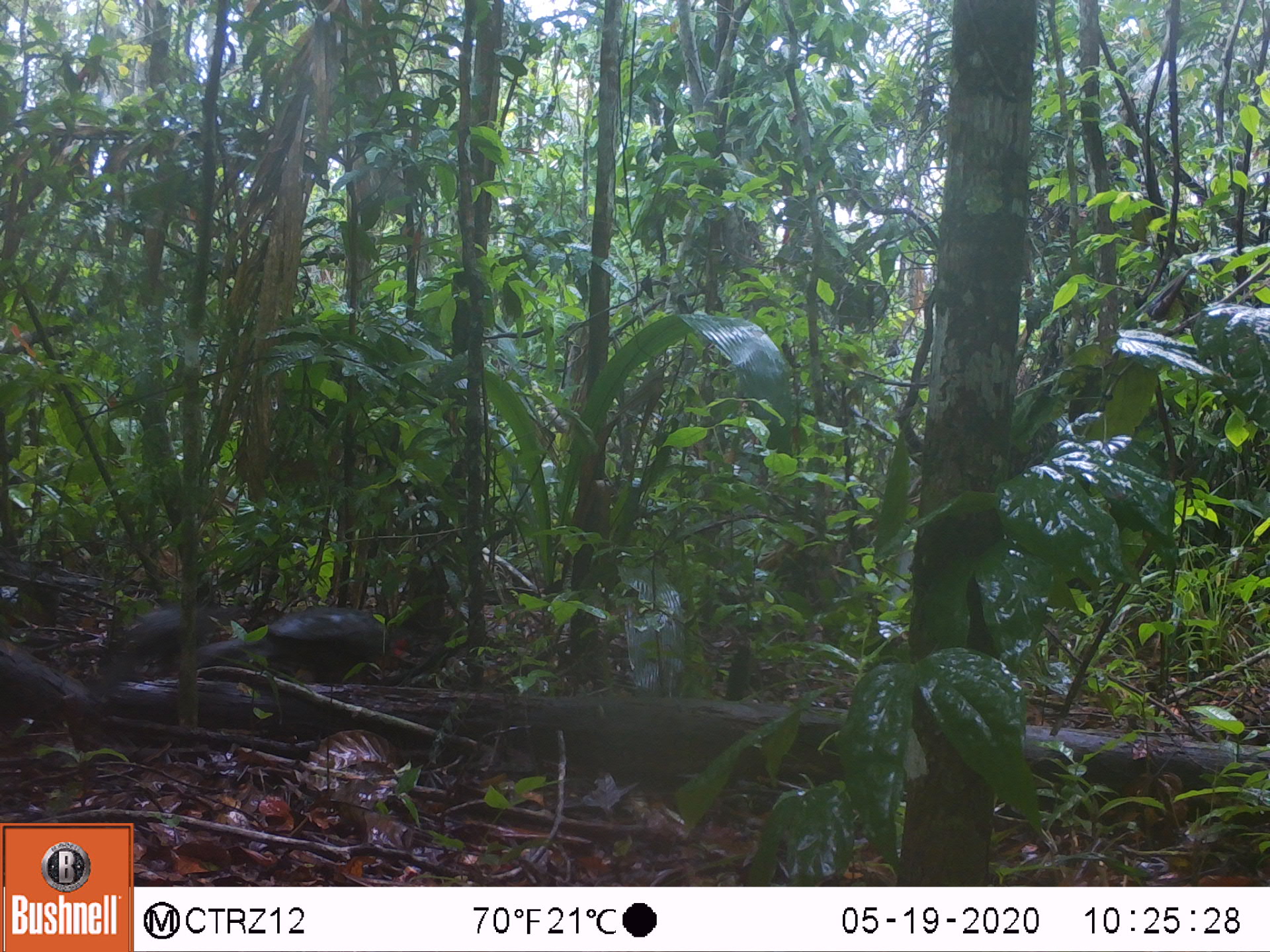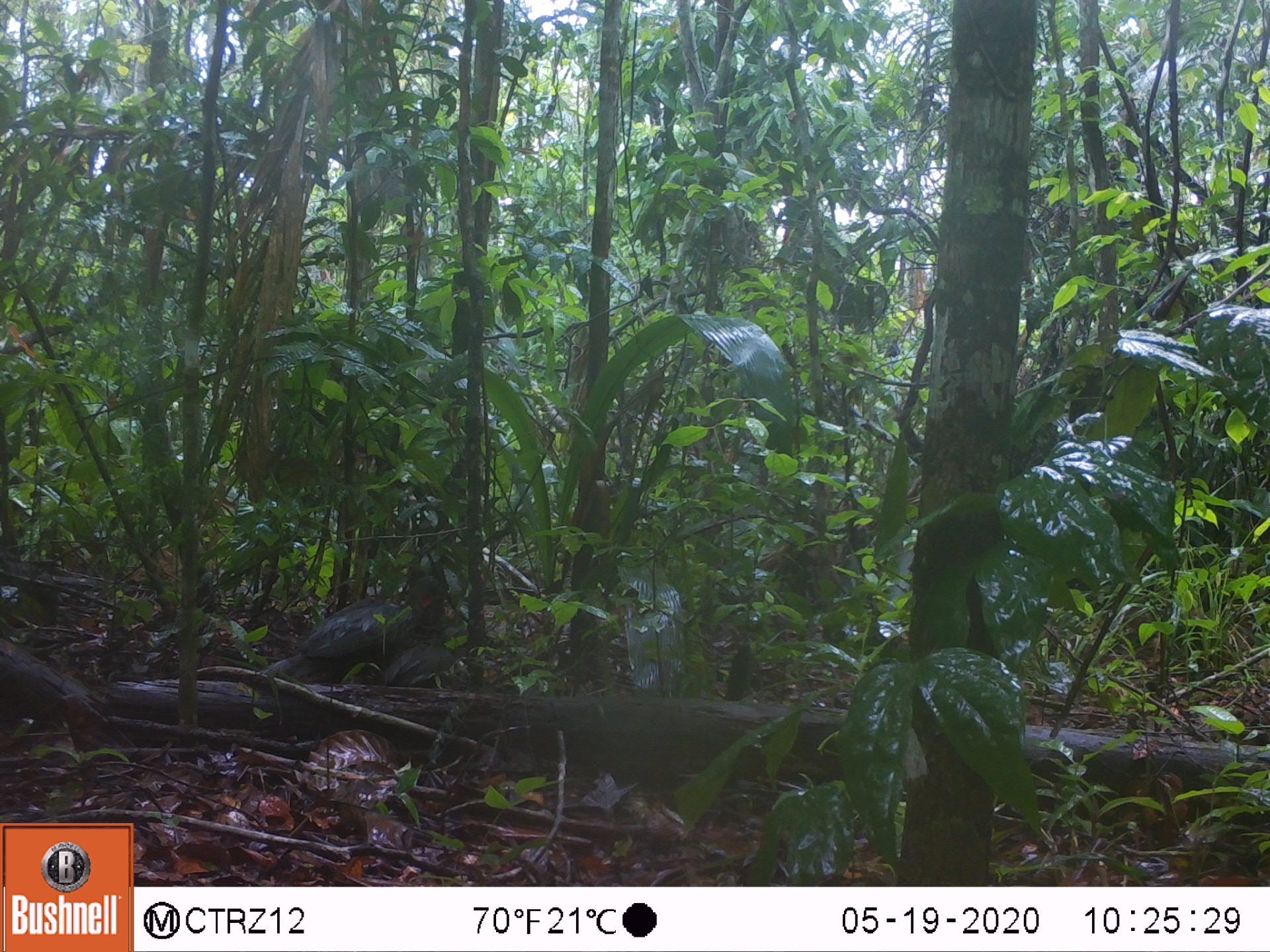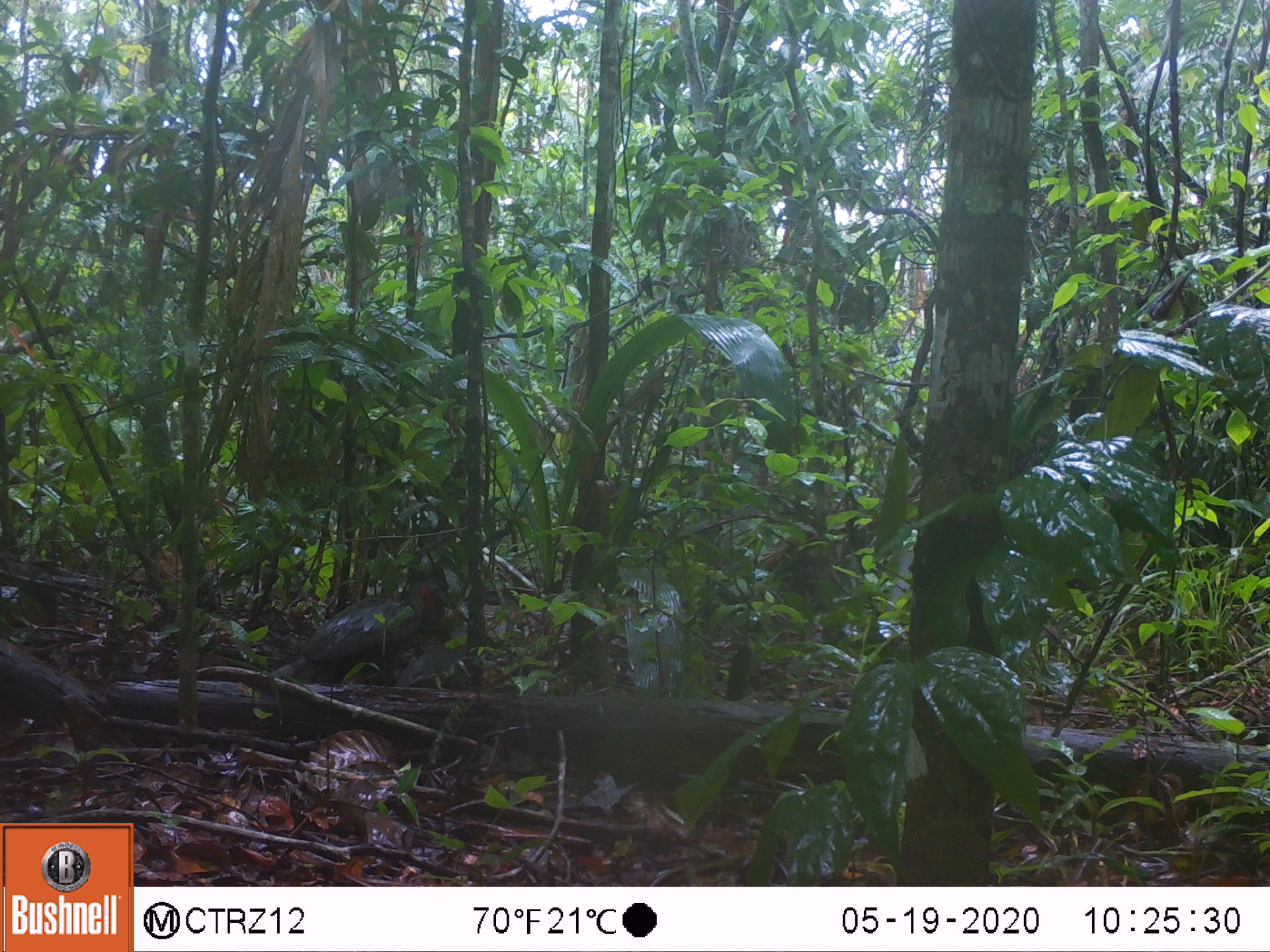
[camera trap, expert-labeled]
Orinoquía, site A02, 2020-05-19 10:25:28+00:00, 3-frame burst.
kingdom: Animalia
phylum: Chordata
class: Aves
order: Galliformes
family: Cracidae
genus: Penelope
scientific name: Penelope jacquacu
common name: spix's guan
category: spixs guan